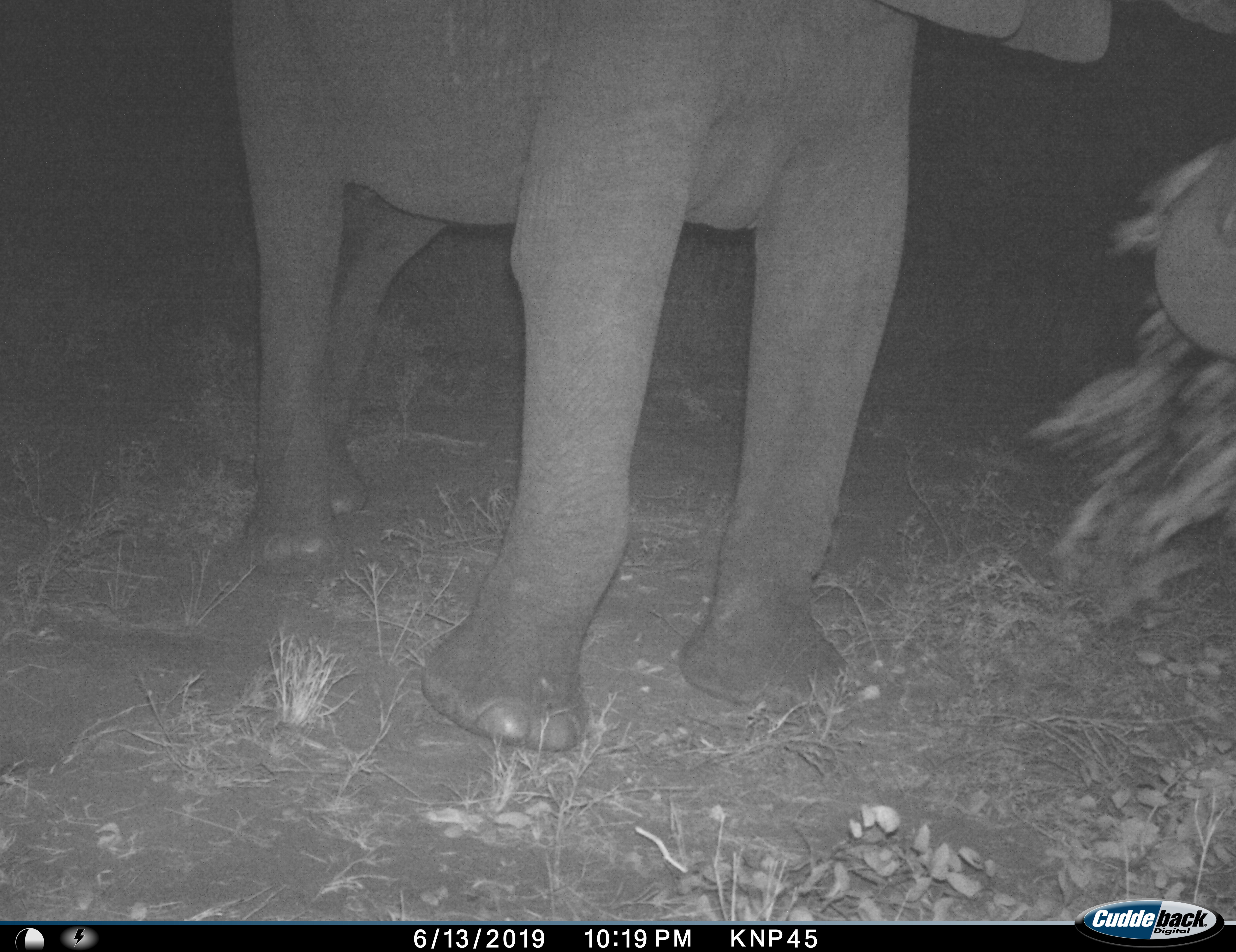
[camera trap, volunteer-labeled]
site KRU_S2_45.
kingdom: Animalia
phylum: Chordata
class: Mammalia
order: Proboscidea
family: Elephantidae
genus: Loxodonta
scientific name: Loxodonta africana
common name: african bush elephant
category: elephant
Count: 1.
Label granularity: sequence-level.